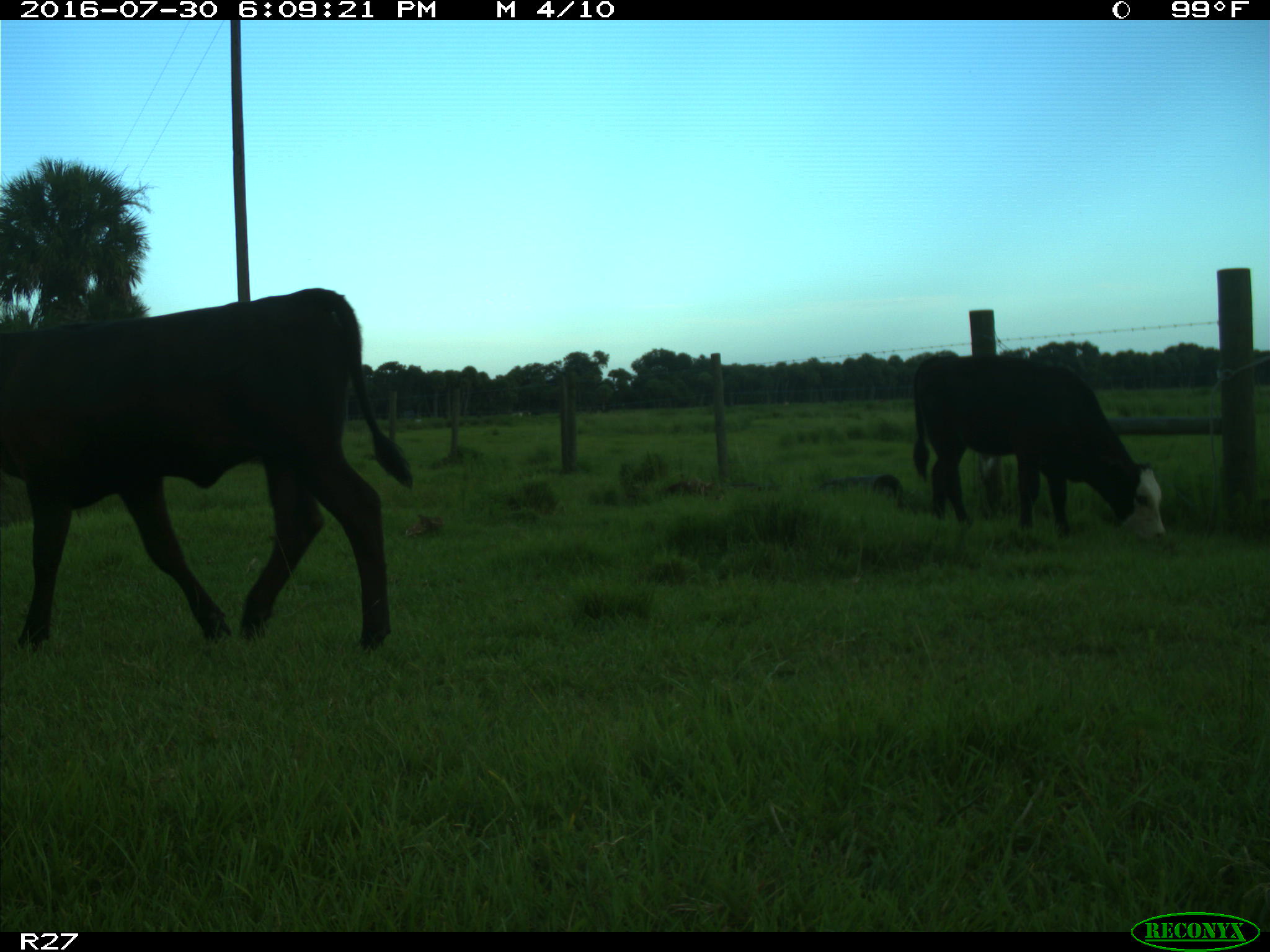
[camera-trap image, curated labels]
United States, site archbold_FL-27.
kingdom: Animalia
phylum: Chordata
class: Mammalia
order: Artiodactyla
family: Bovidae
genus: Bos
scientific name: Bos taurus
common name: domestic cow